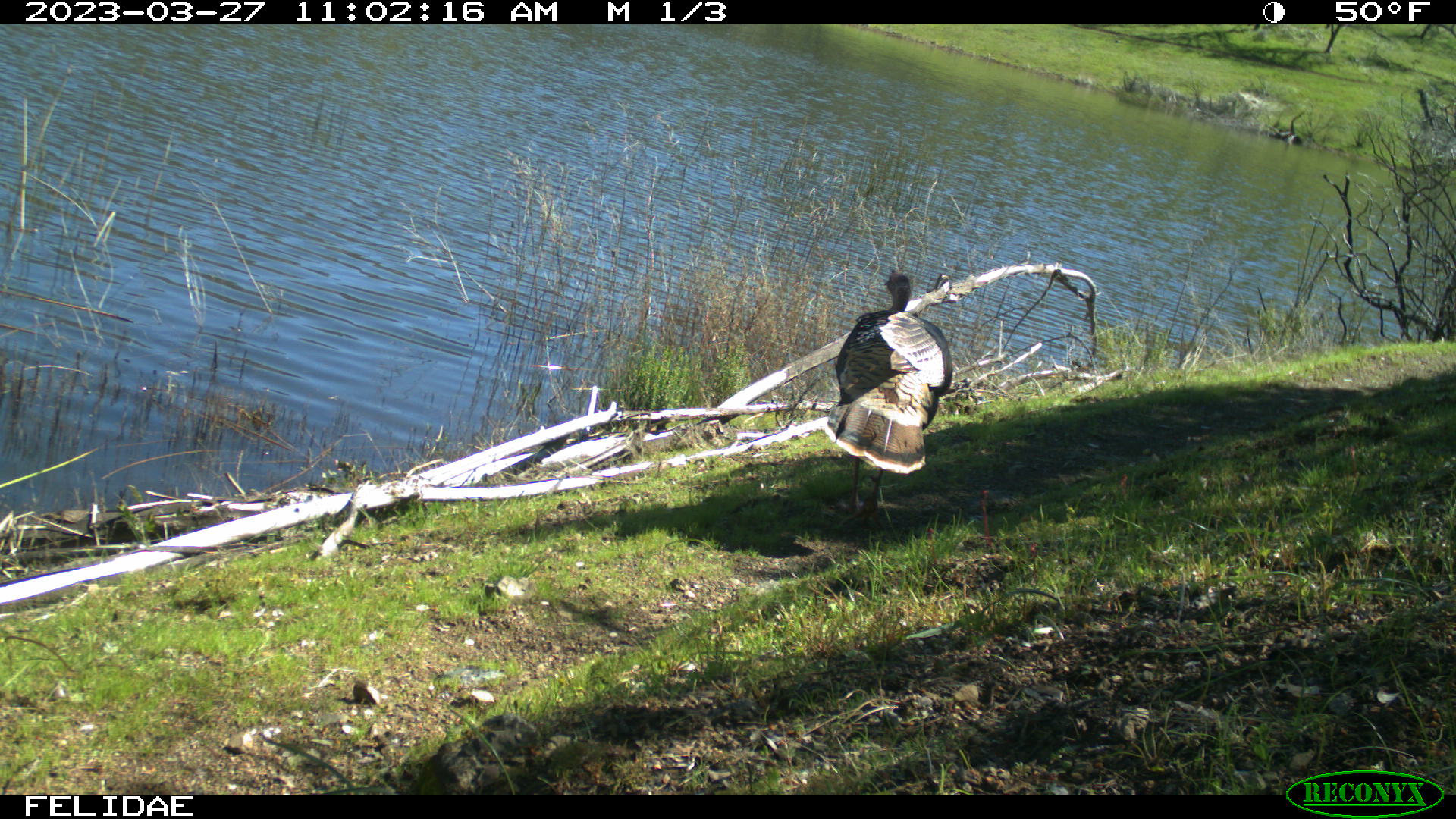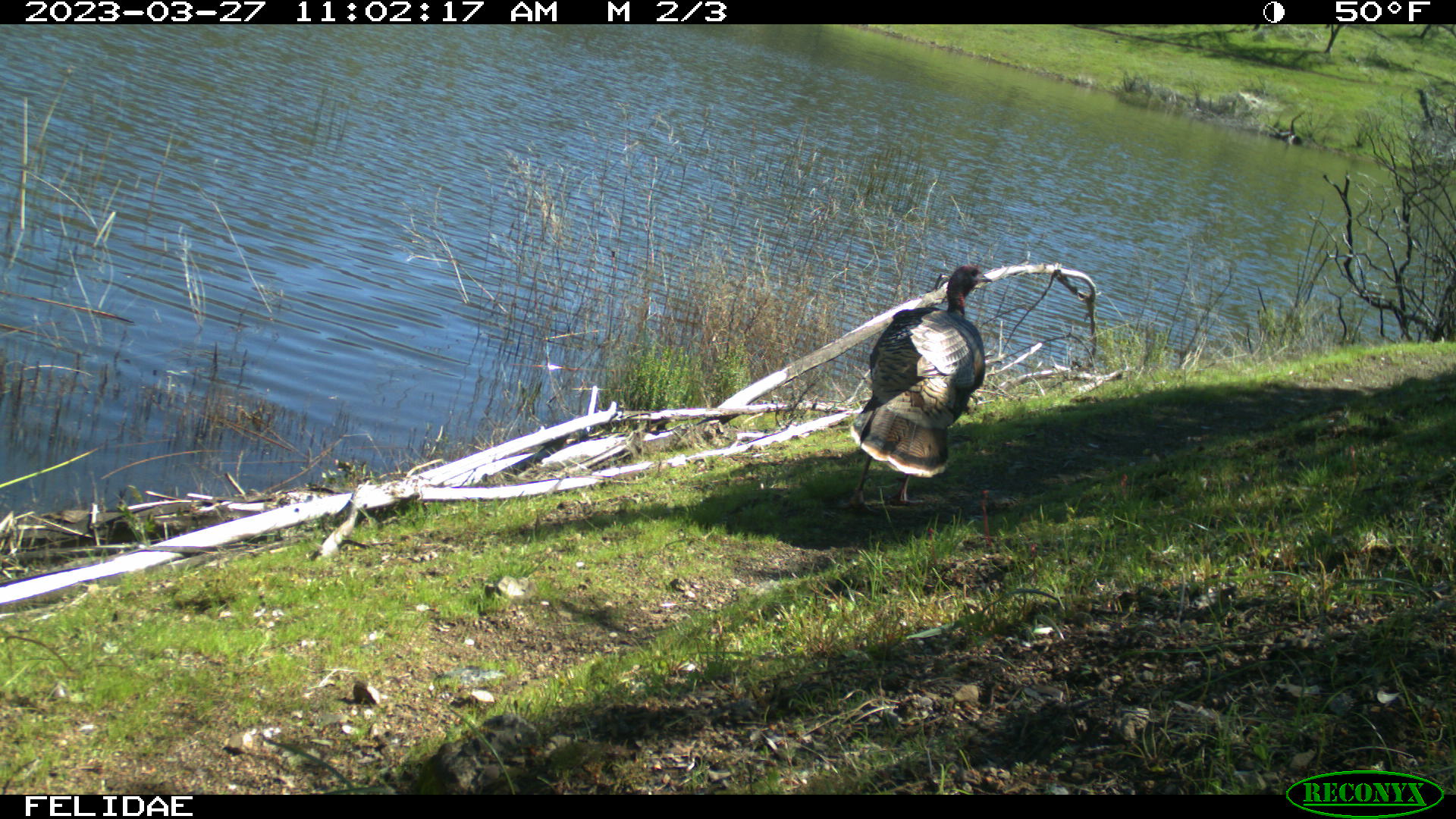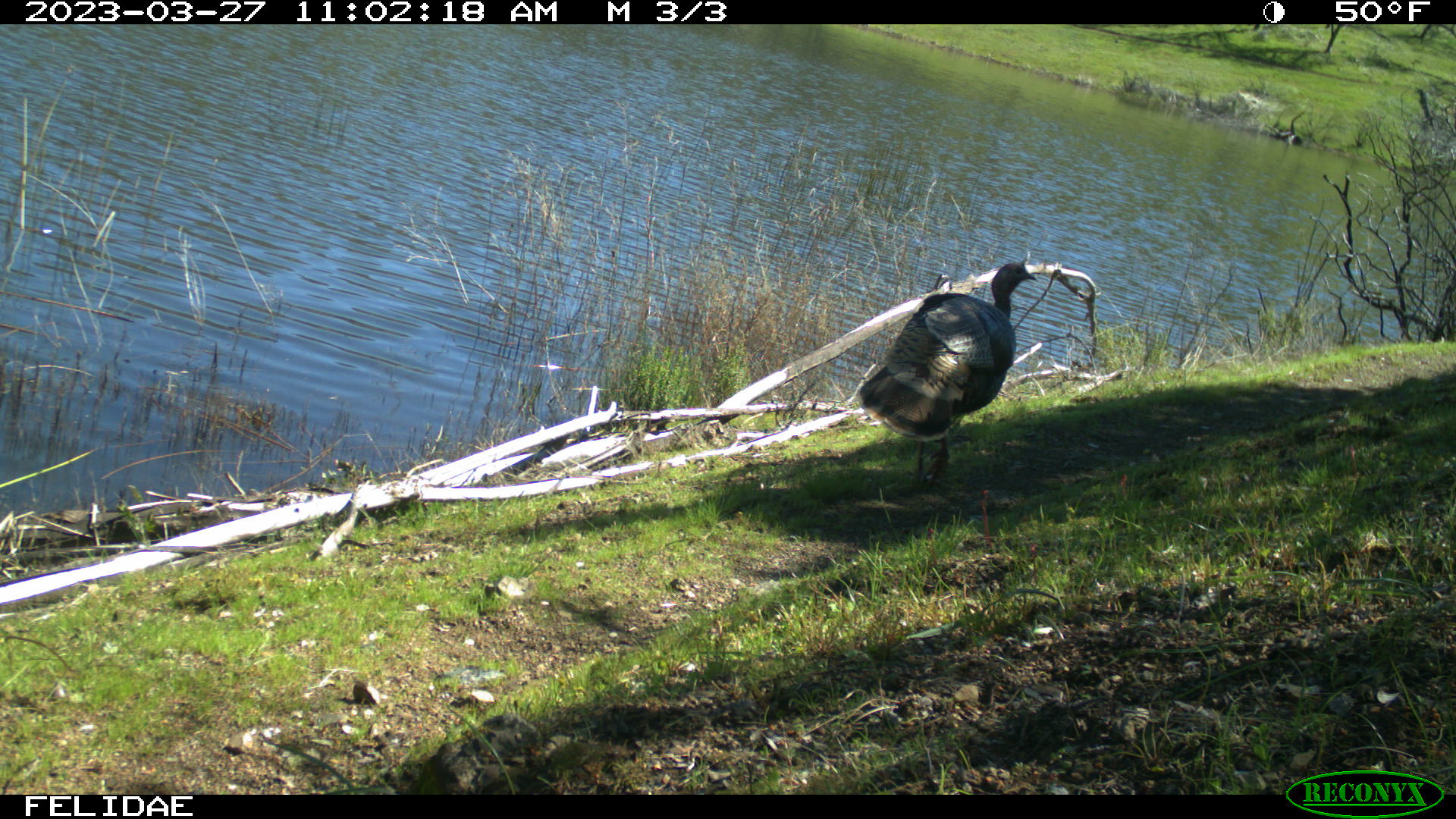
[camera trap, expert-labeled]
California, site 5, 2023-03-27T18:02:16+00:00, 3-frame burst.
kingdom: Animalia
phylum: Chordata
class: Aves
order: Galliformes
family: Phasianidae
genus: Meleagris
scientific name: Meleagris gallopavo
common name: turkey